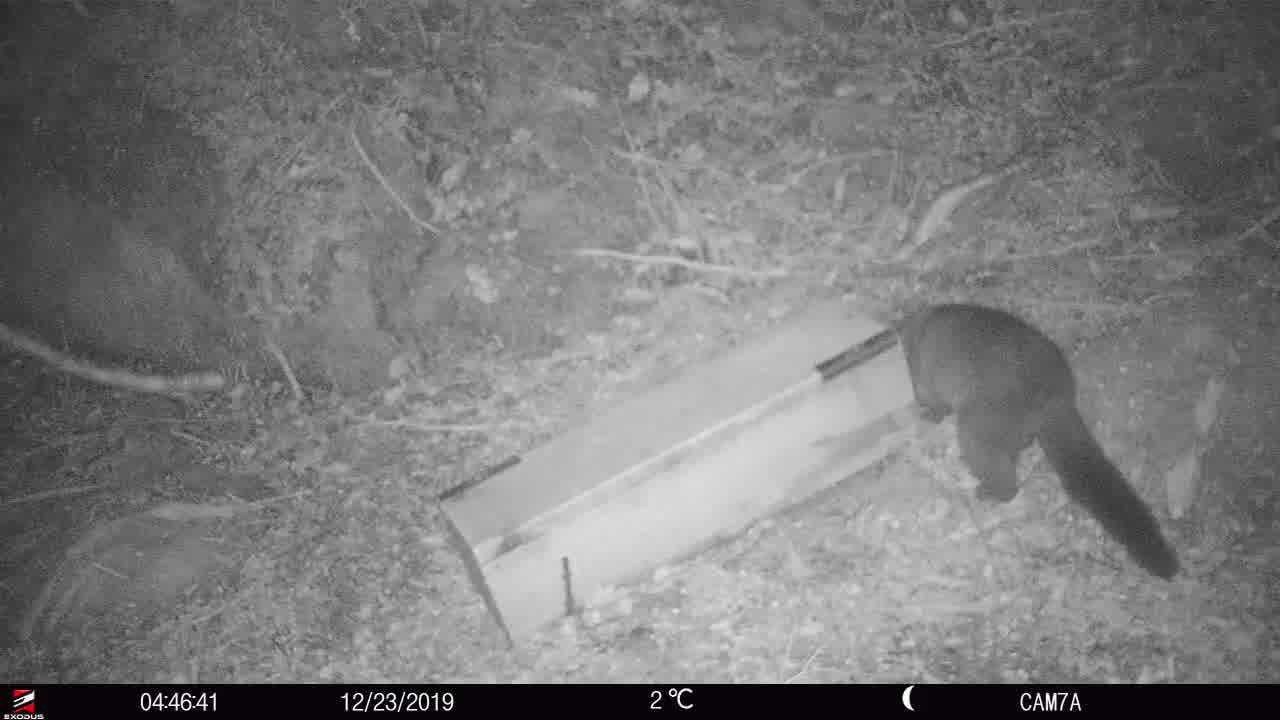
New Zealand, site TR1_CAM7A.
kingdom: Animalia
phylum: Chordata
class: Mammalia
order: Diprotodontia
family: Phalangeridae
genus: Trichosurus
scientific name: Trichosurus vulpecula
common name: common brushtail possum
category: possum